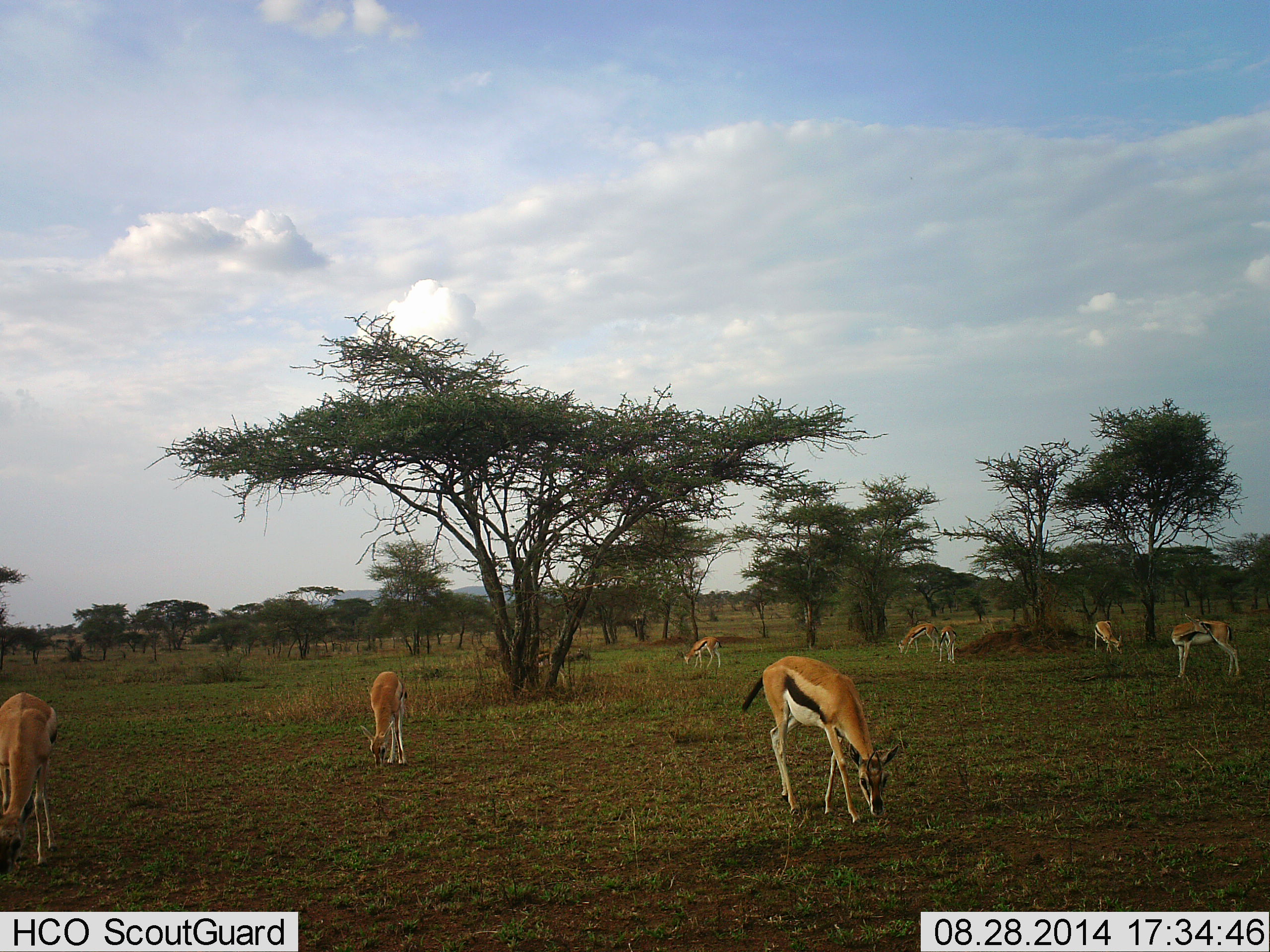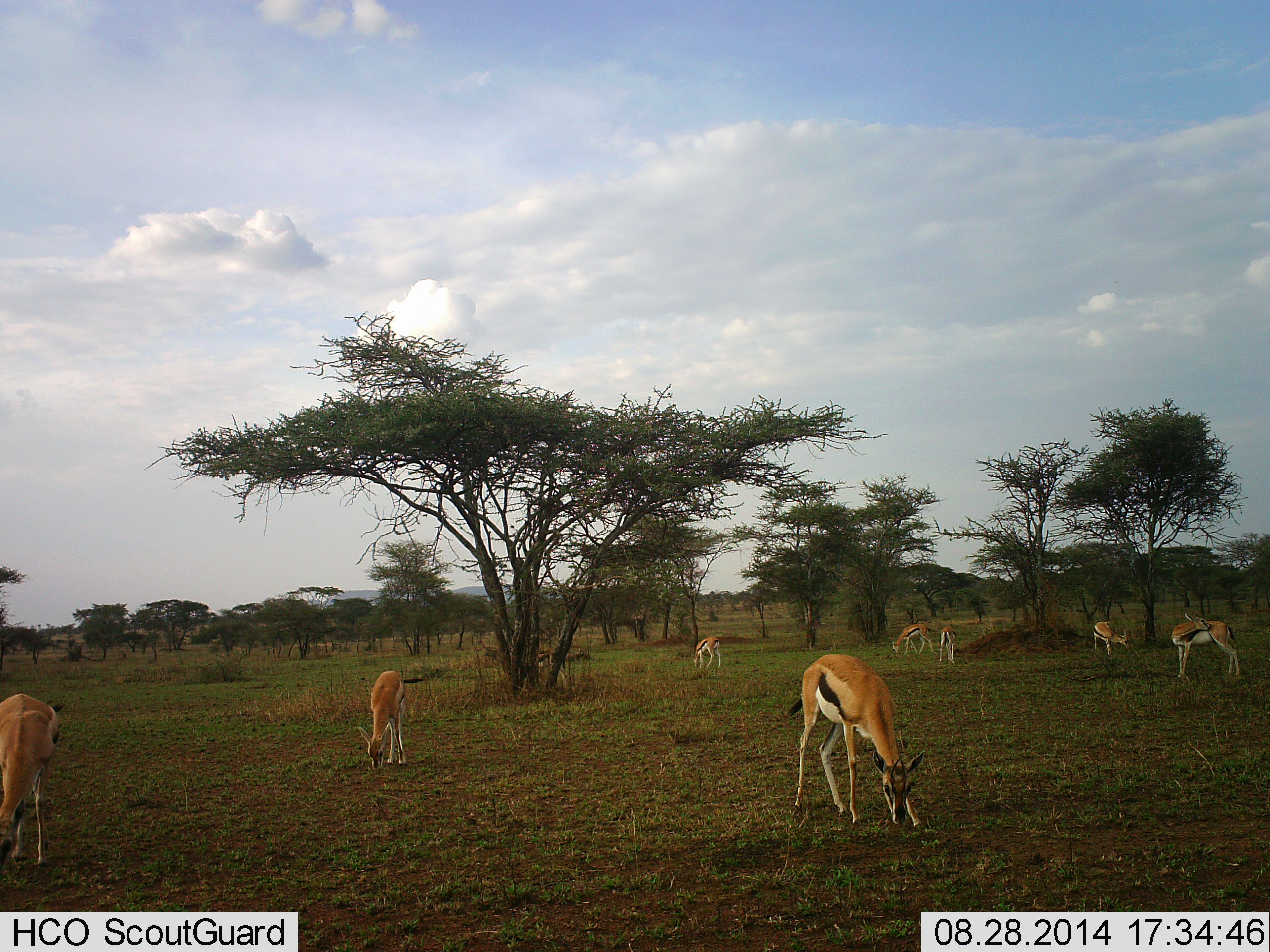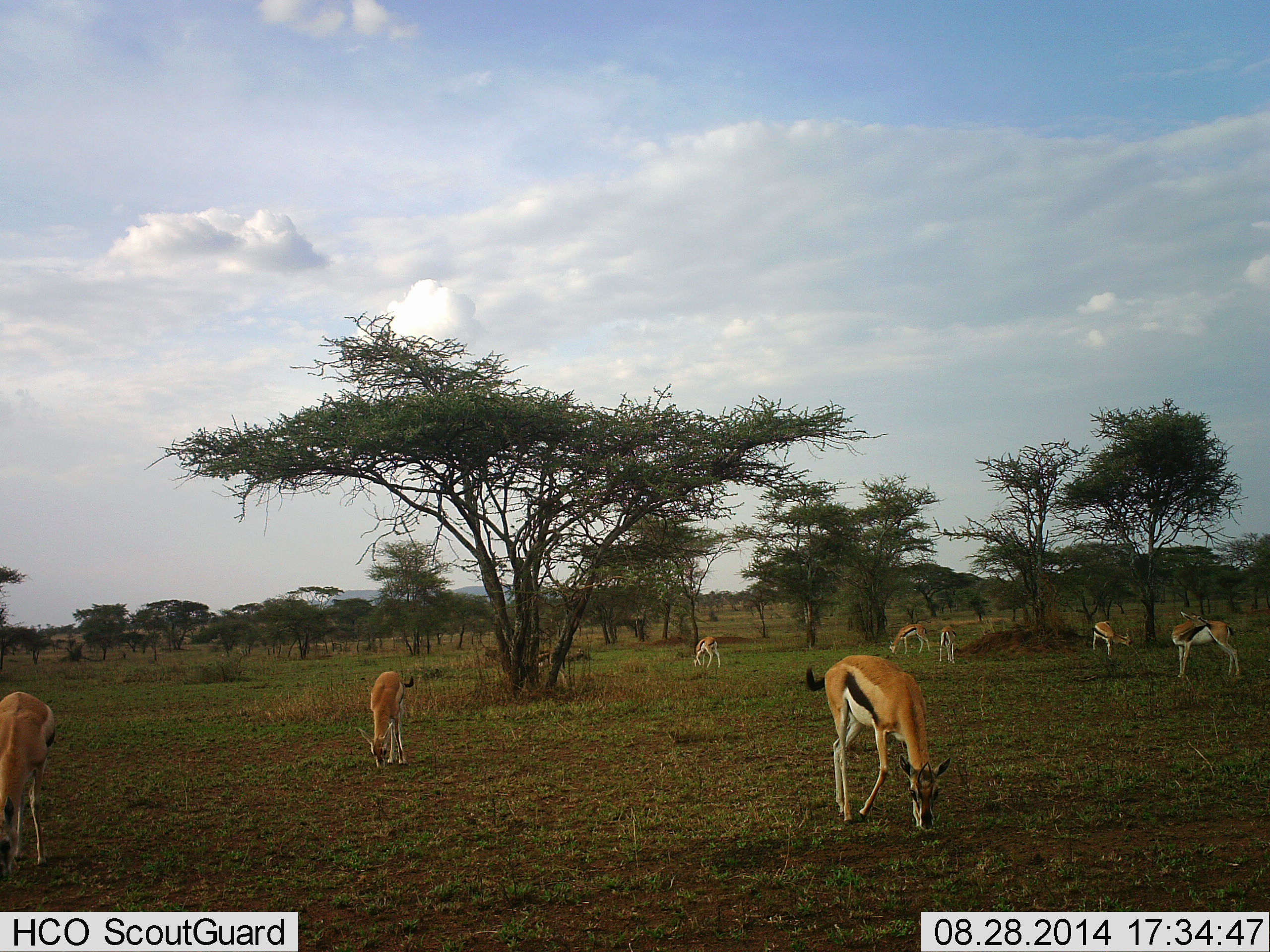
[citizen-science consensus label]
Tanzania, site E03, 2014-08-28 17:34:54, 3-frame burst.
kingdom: Animalia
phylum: Chordata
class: Mammalia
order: Artiodactyla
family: Bovidae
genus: Eudorcas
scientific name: Eudorcas thomsonii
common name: thomson's gazelle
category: gazellethomsons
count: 8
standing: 50%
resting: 0%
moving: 30%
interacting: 0%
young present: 10%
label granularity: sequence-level